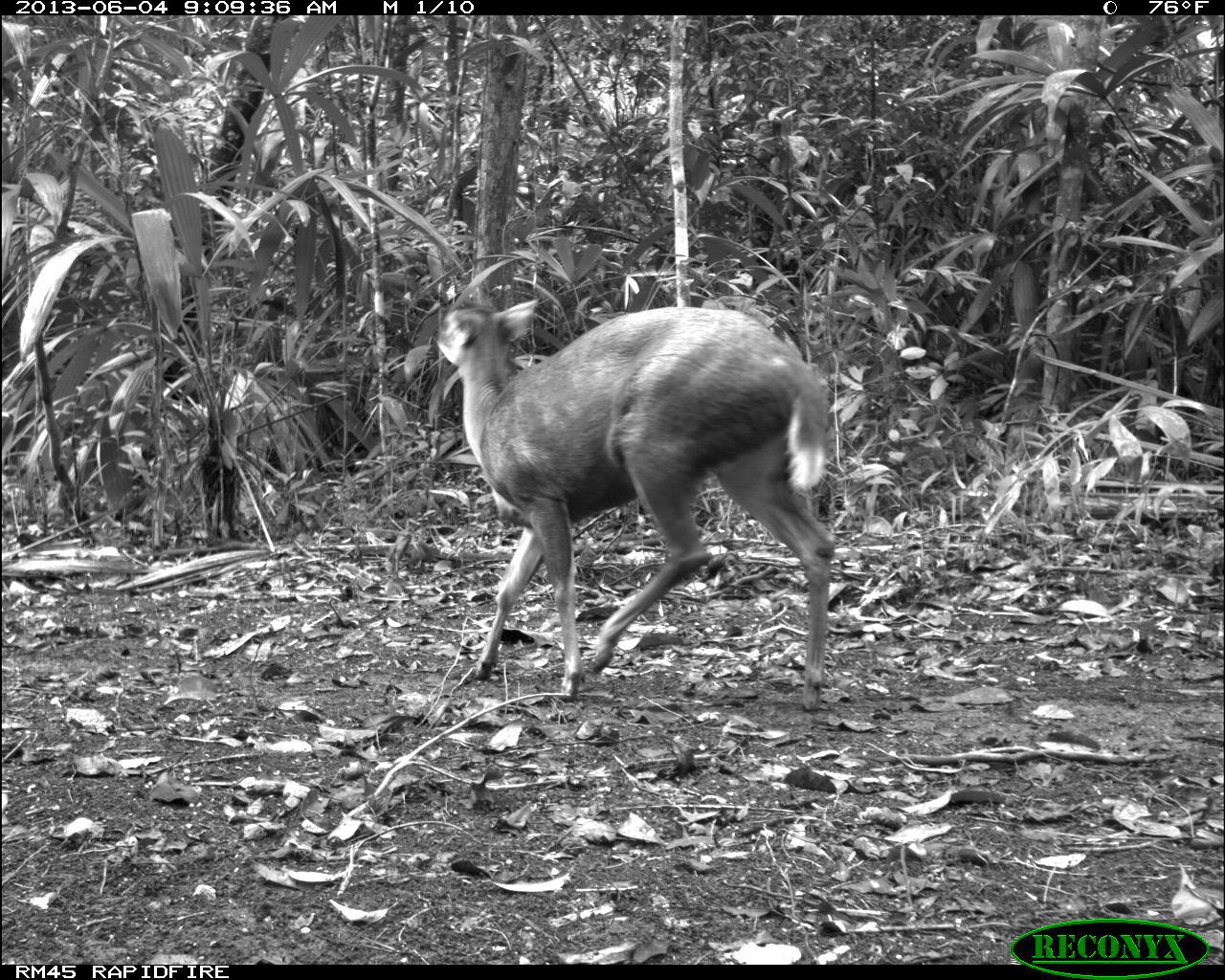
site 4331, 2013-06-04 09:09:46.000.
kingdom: Animalia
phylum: Chordata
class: Mammalia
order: Artiodactyla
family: Cervidae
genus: Mazama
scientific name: Mazama temama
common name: central american red brocket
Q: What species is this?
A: Mazama temama (central american red brocket).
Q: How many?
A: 1.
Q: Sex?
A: Female.